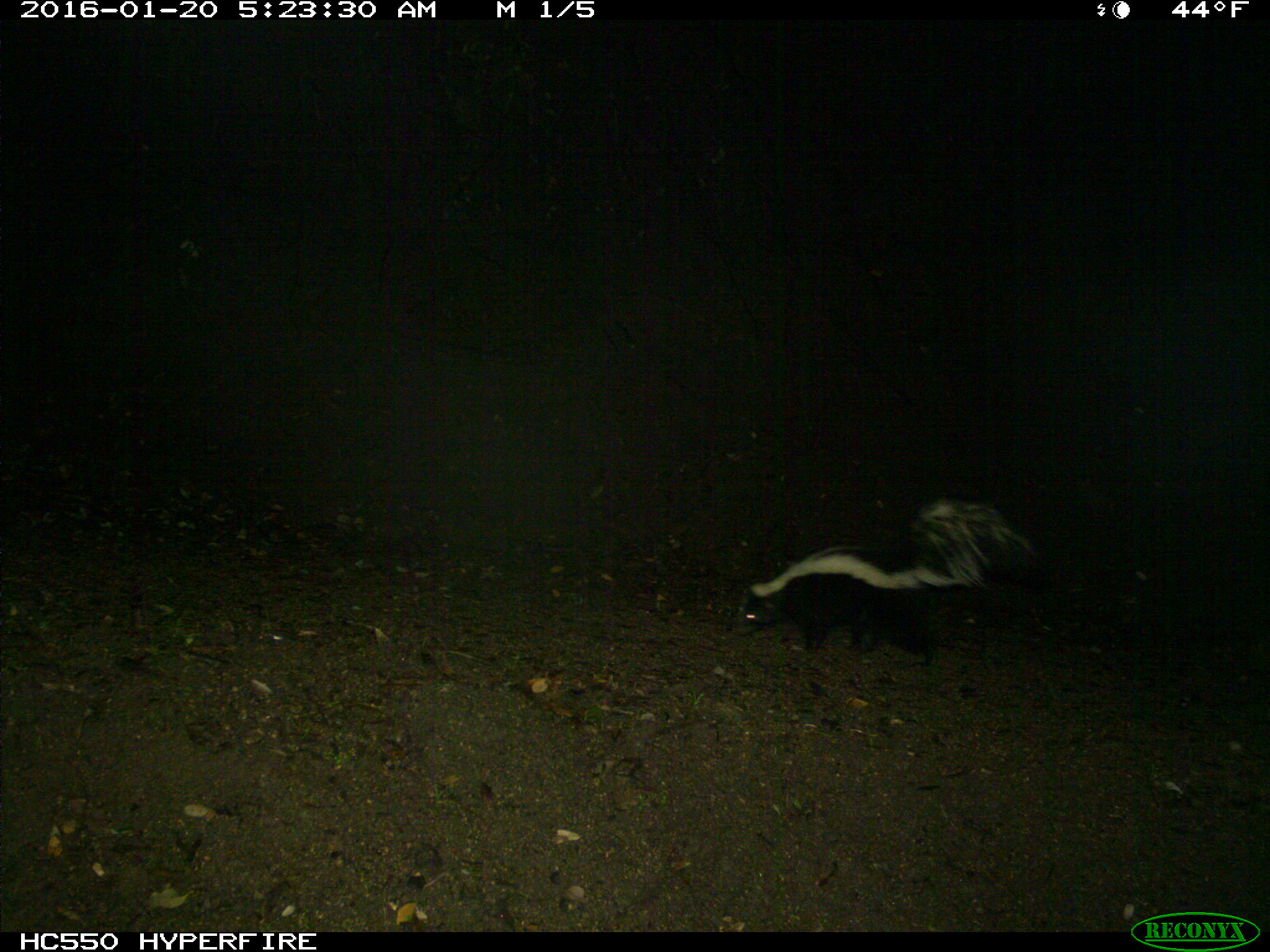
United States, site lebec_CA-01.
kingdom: Animalia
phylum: Chordata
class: Mammalia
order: Carnivora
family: Mephitidae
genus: Mephitis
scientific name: Mephitis mephitis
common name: striped skunk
Mephitis mephitis (striped skunk).